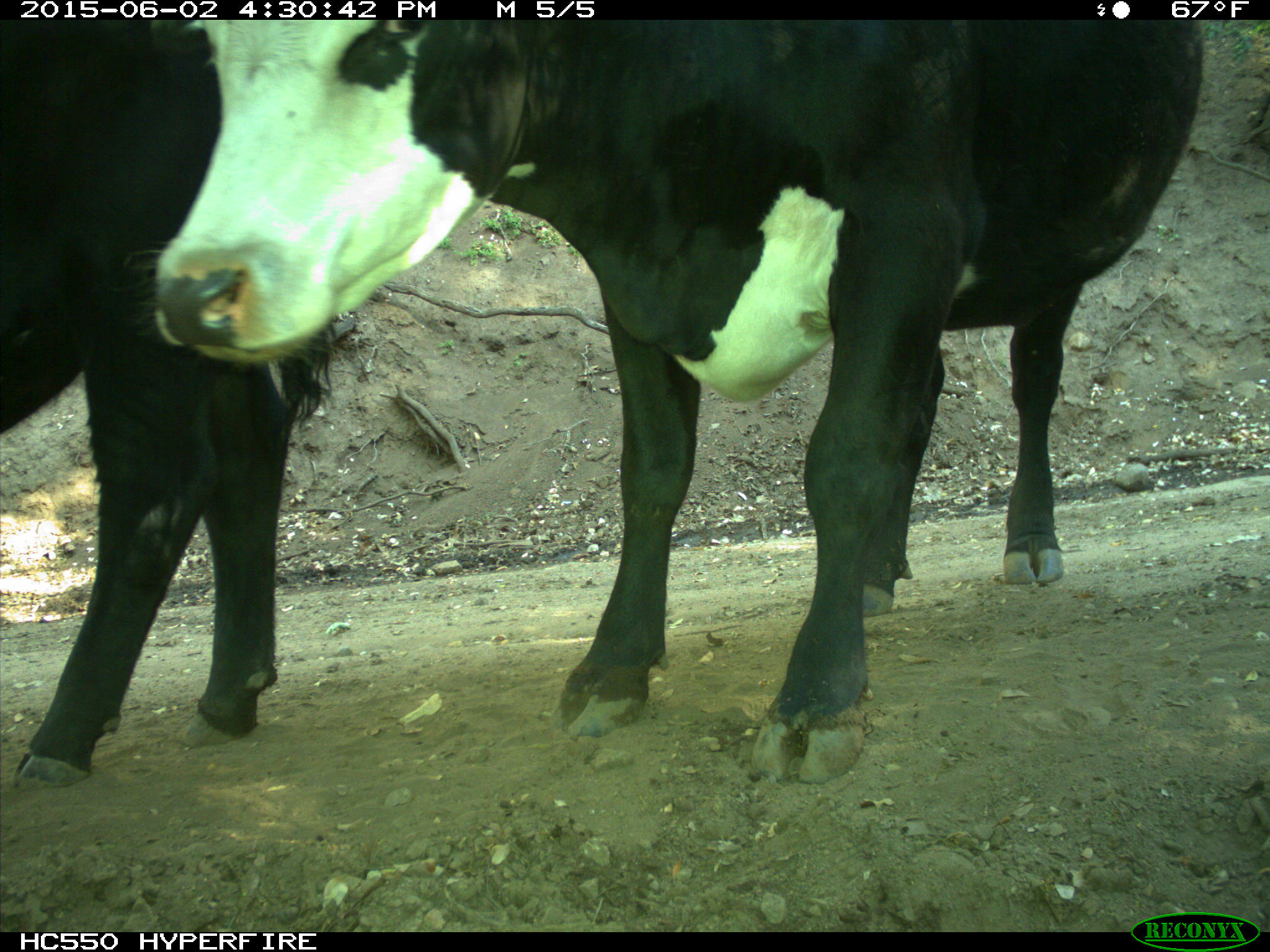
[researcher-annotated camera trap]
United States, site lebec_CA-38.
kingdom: Animalia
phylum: Chordata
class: Mammalia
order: Artiodactyla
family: Bovidae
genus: Bos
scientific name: Bos taurus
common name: domestic cow